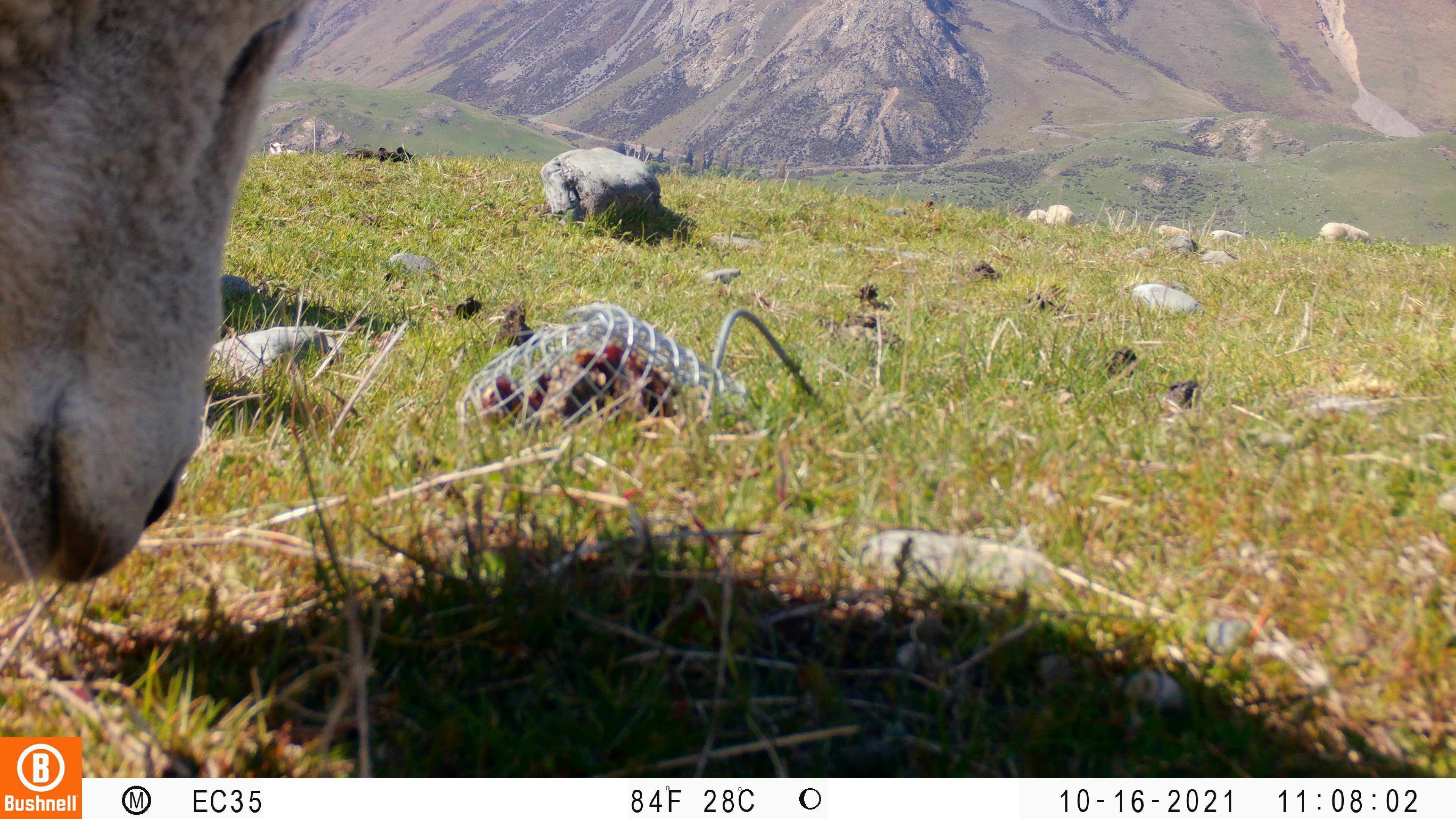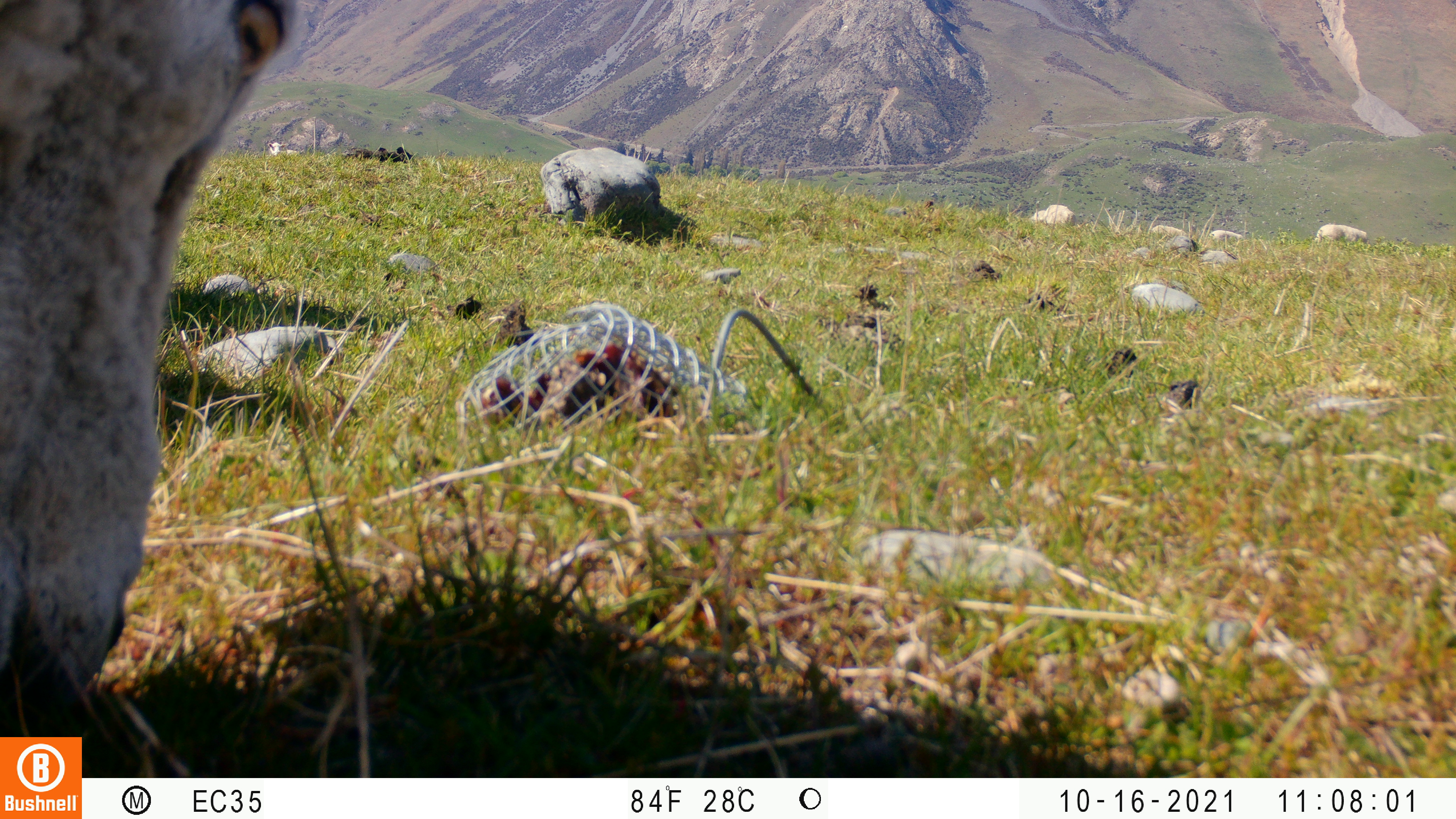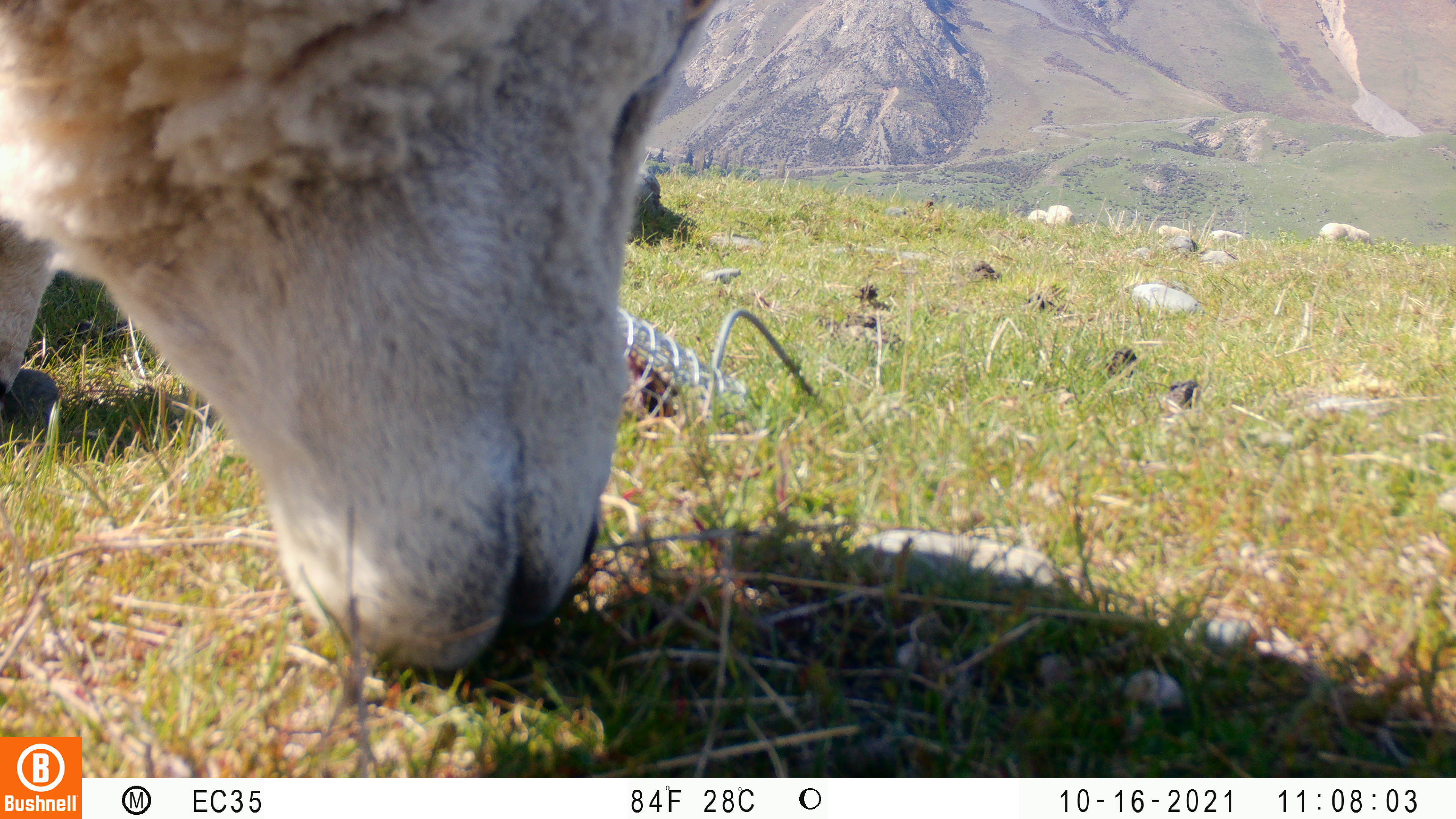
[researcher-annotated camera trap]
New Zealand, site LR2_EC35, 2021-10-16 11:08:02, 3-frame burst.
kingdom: Animalia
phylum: Chordata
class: Mammalia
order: Artiodactyla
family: Bovidae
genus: Bos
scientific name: Bos taurus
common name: domestic cow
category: cow